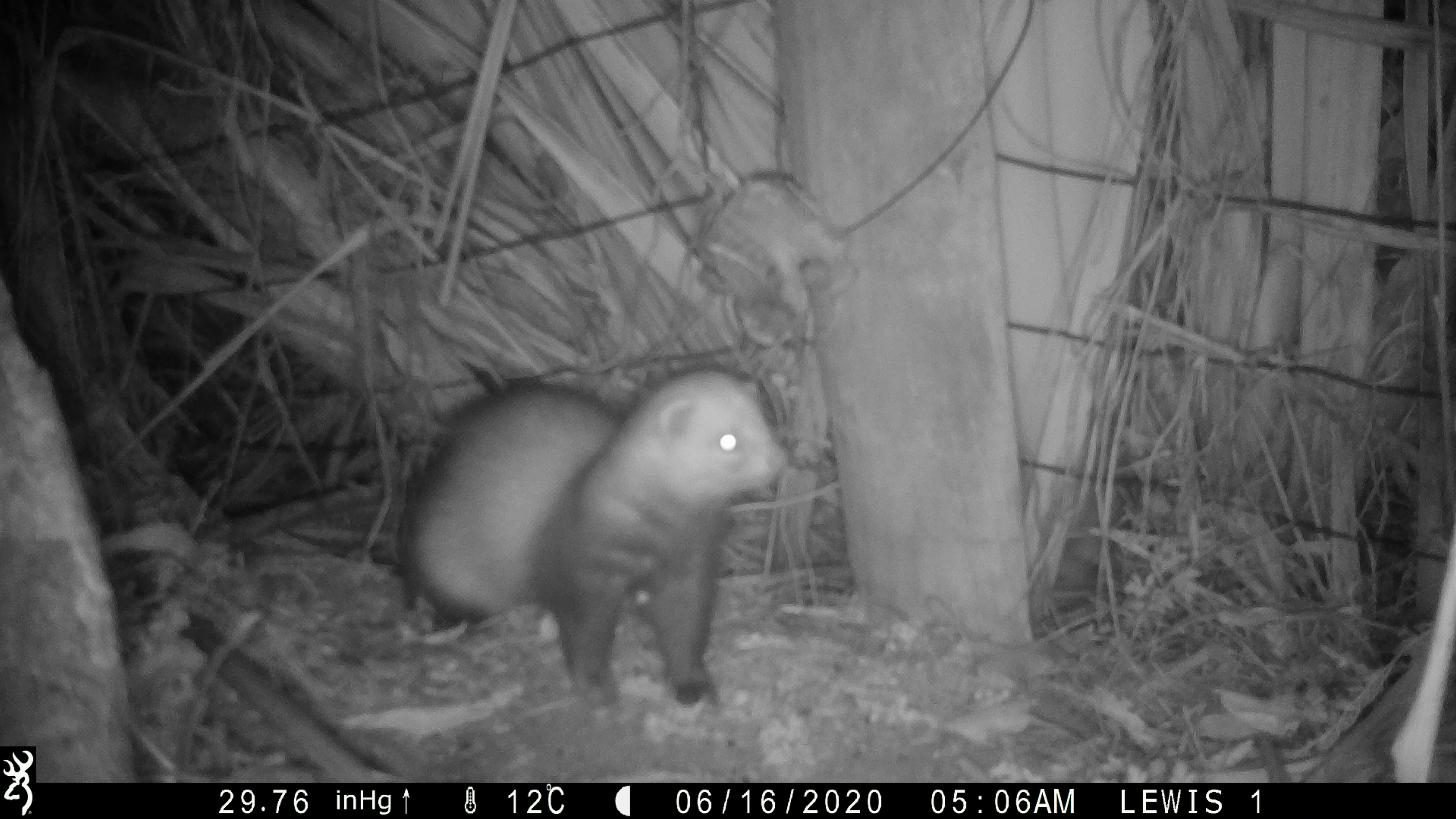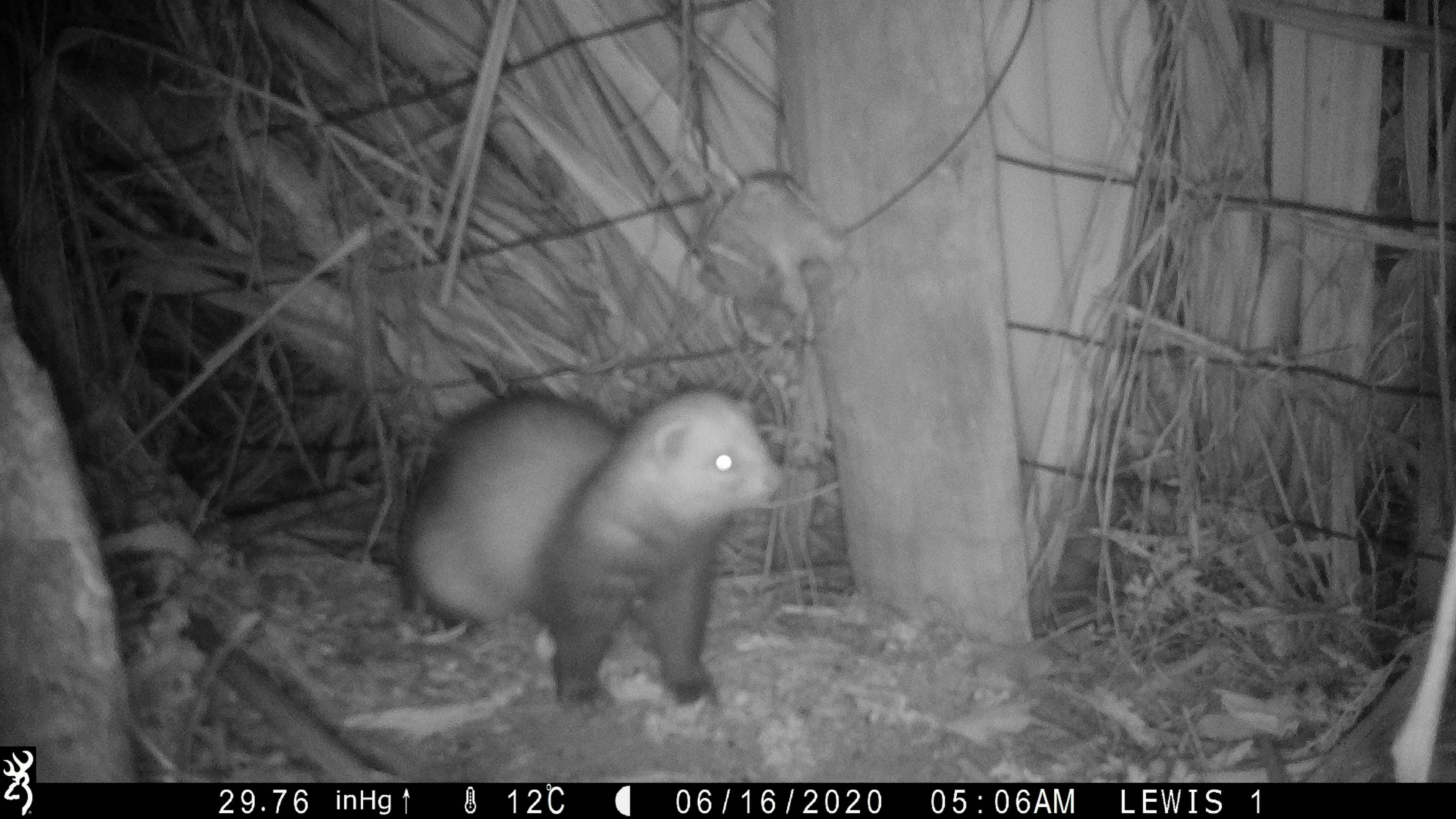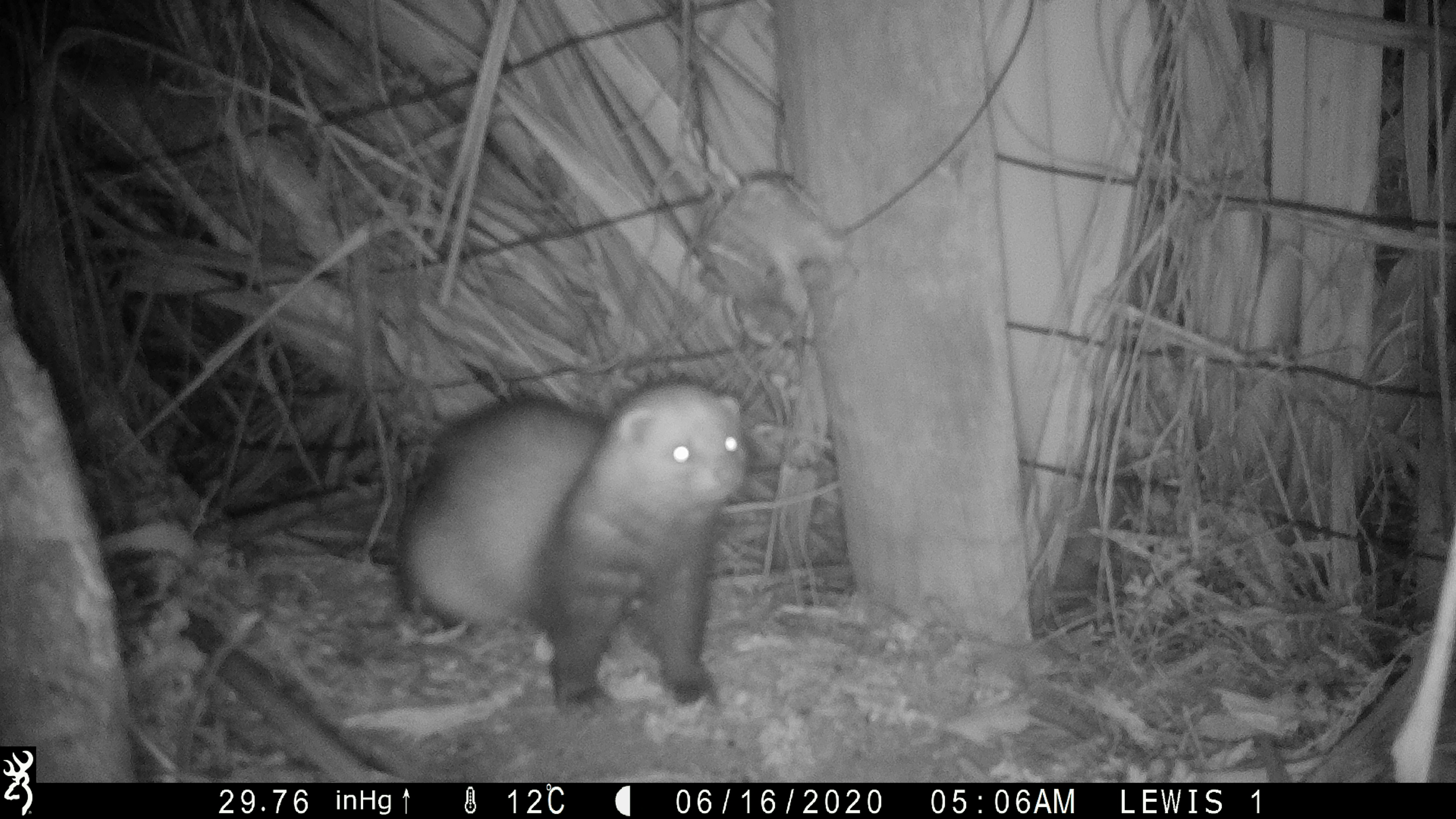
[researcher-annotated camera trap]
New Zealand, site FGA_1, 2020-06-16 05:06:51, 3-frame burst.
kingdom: Animalia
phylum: Chordata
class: Mammalia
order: Carnivora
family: Mustelidae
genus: Mustela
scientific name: Mustela furo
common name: ferret